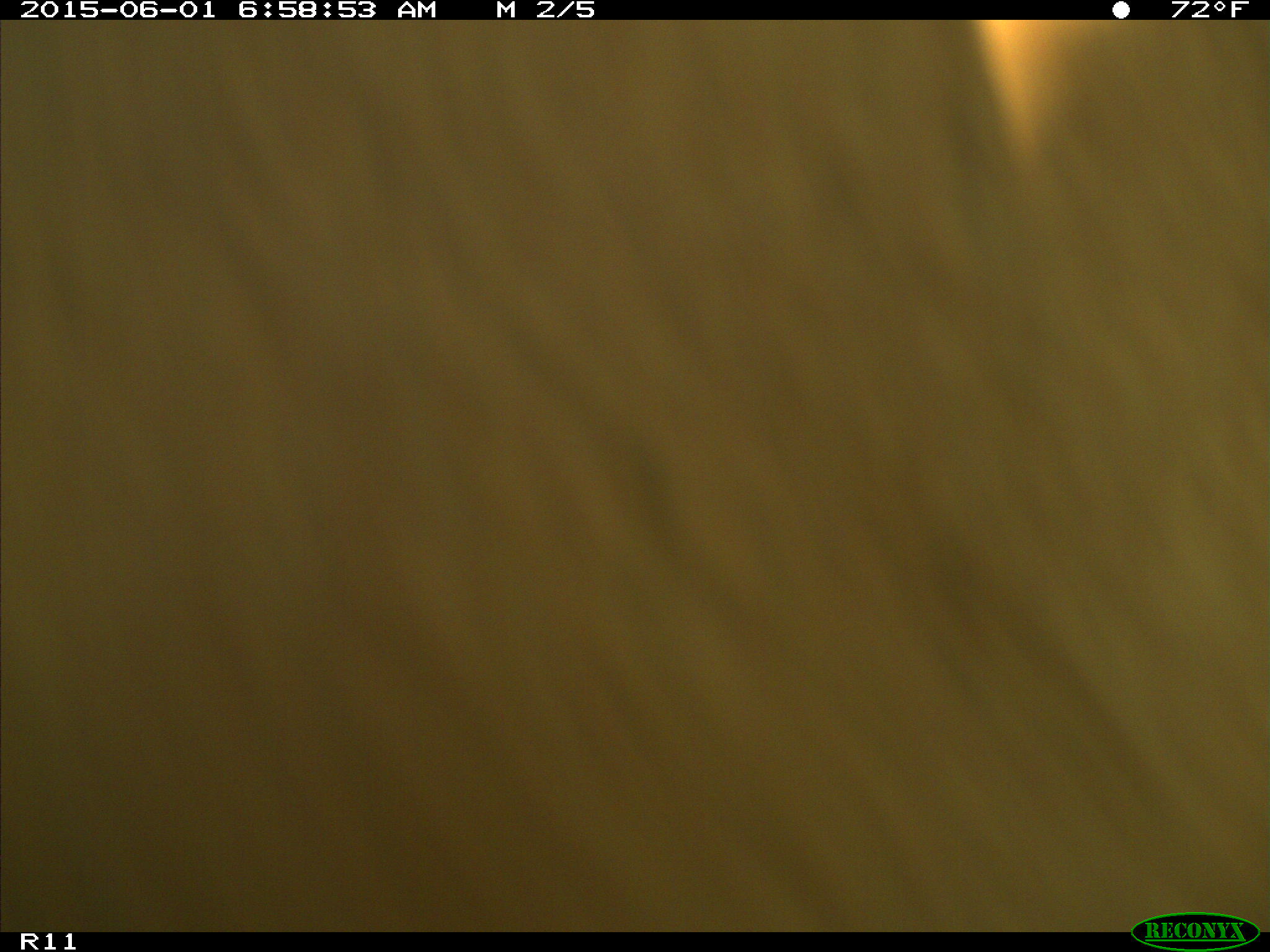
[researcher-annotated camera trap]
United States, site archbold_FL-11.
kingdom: Animalia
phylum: Chordata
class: Mammalia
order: Artiodactyla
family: Bovidae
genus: Bos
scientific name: Bos taurus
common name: domestic cow